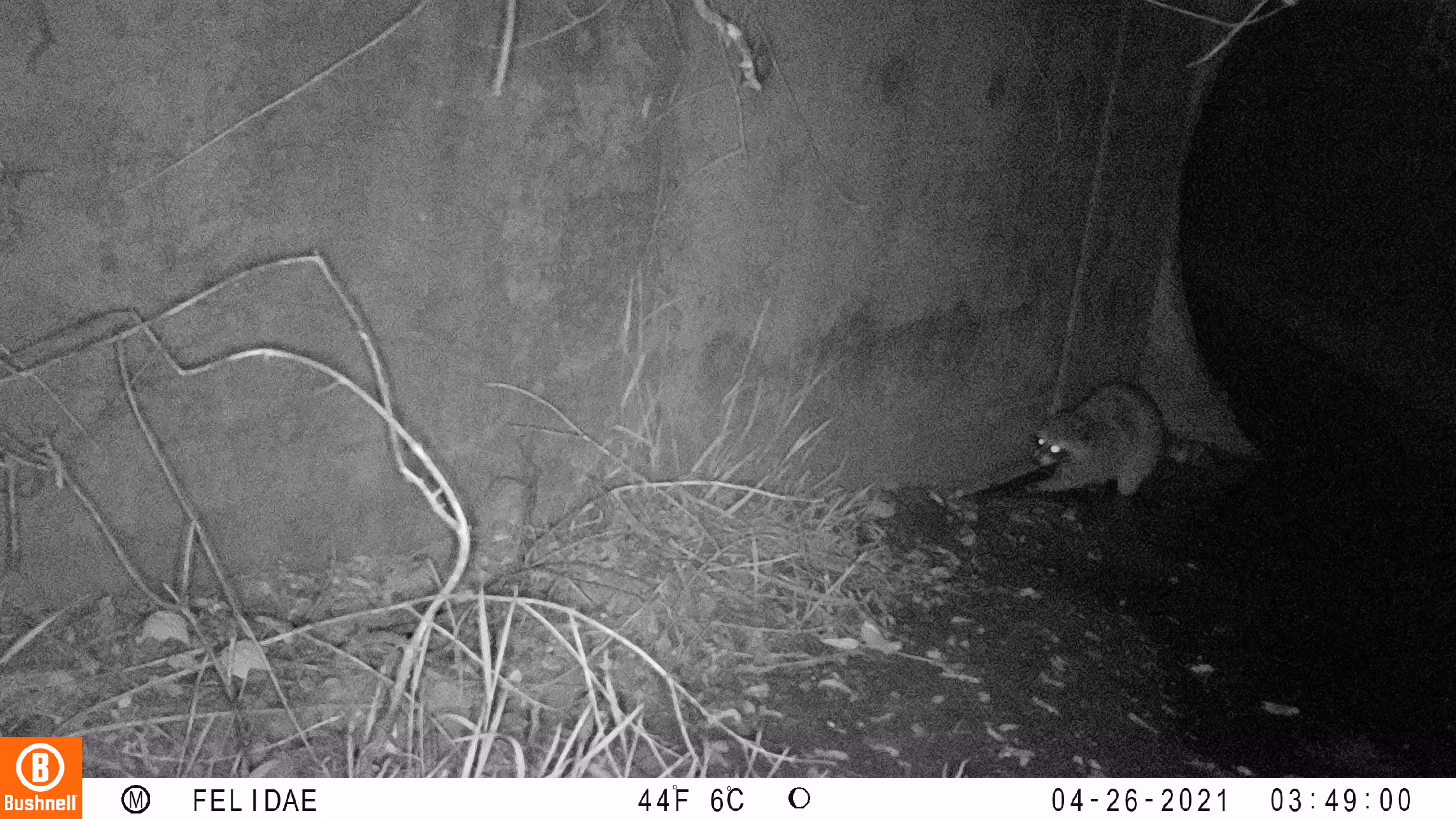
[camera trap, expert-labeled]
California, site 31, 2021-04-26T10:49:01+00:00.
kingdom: Animalia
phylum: Chordata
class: Mammalia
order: Carnivora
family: Procyonidae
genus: Procyon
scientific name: Procyon lotor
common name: raccoon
Raccoon (Procyon lotor).